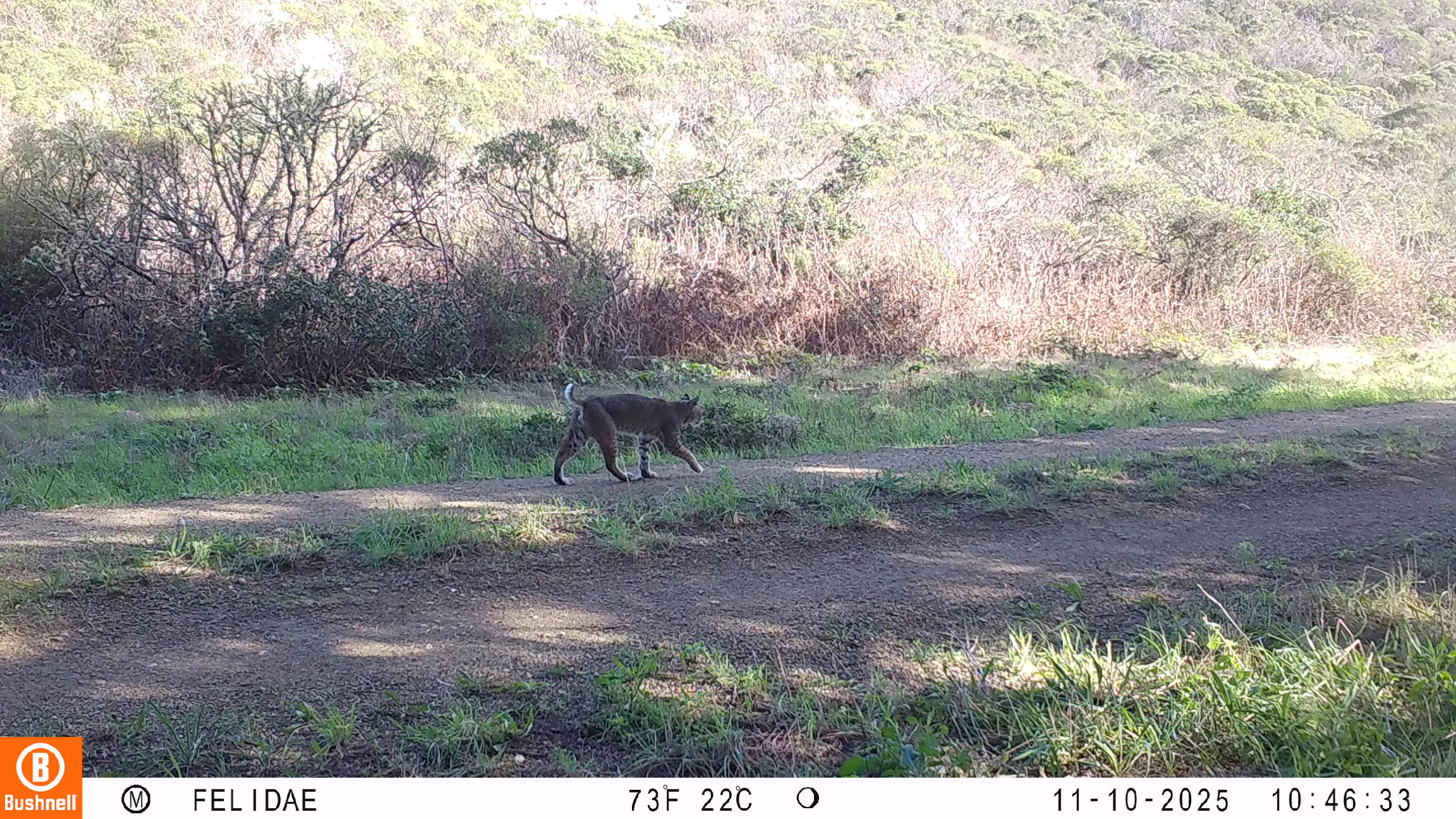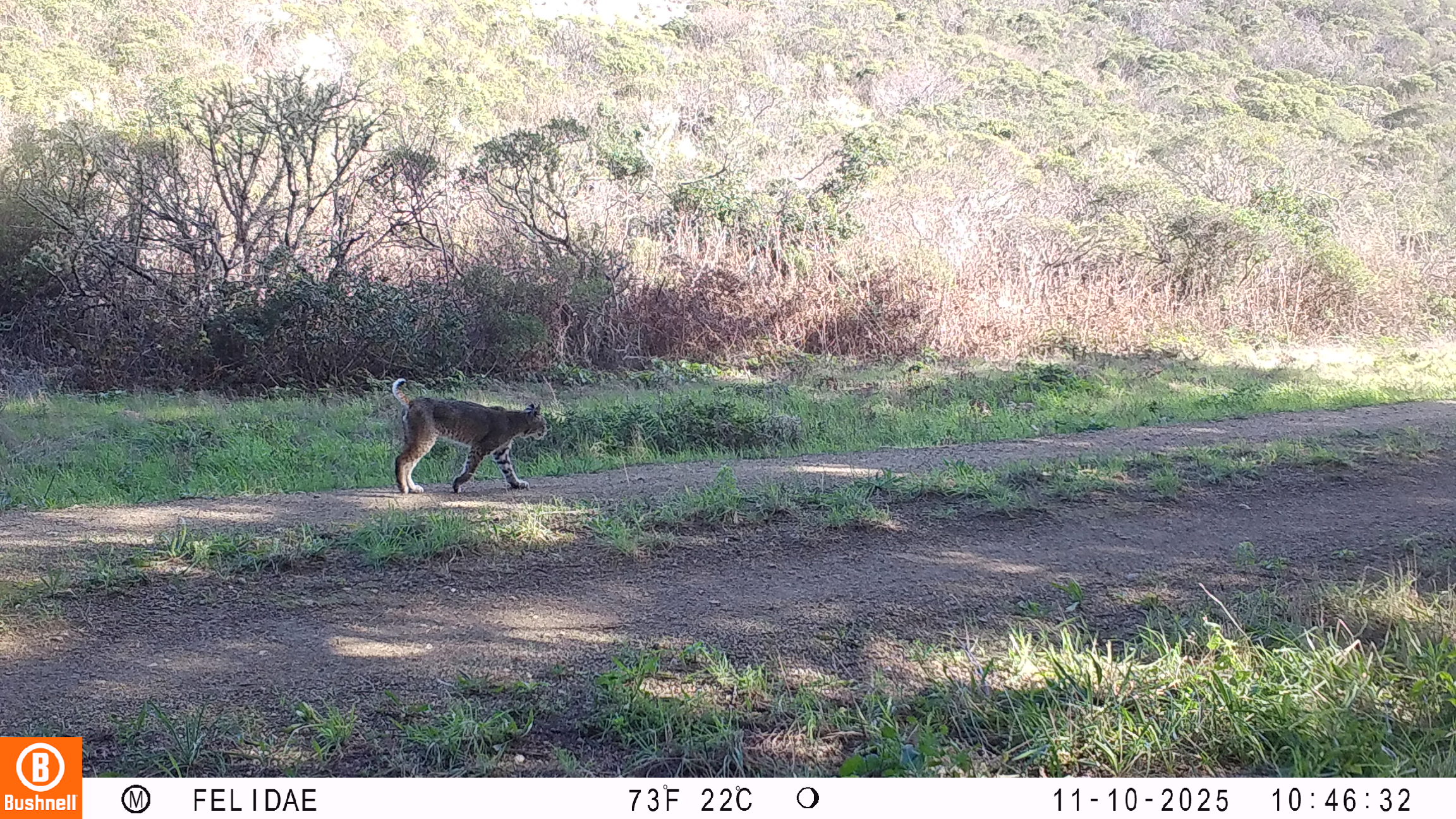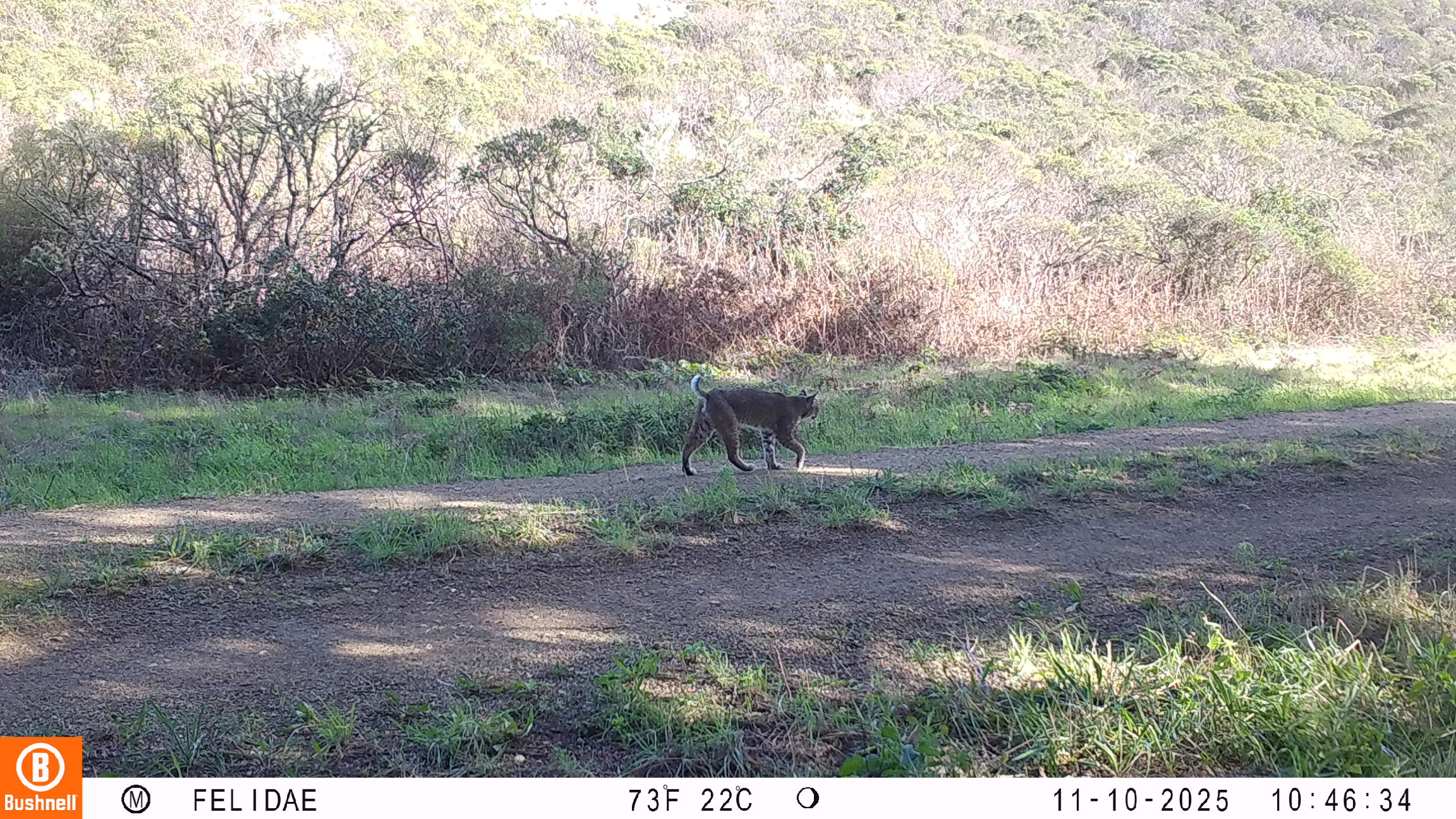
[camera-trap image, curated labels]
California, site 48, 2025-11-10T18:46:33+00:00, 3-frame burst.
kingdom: Animalia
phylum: Chordata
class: Mammalia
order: Carnivora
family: Felidae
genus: Lynx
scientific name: Lynx rufus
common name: bobcat